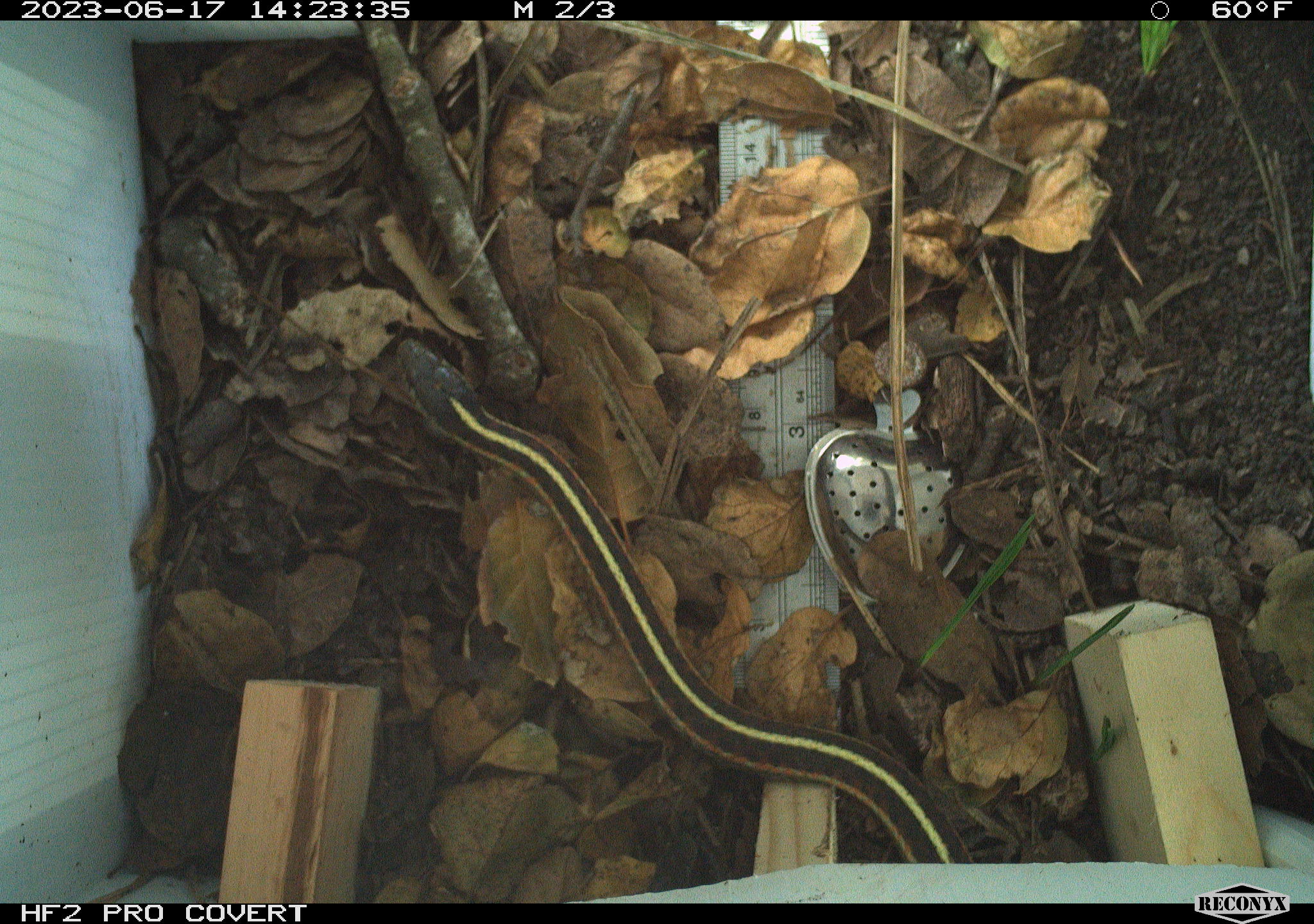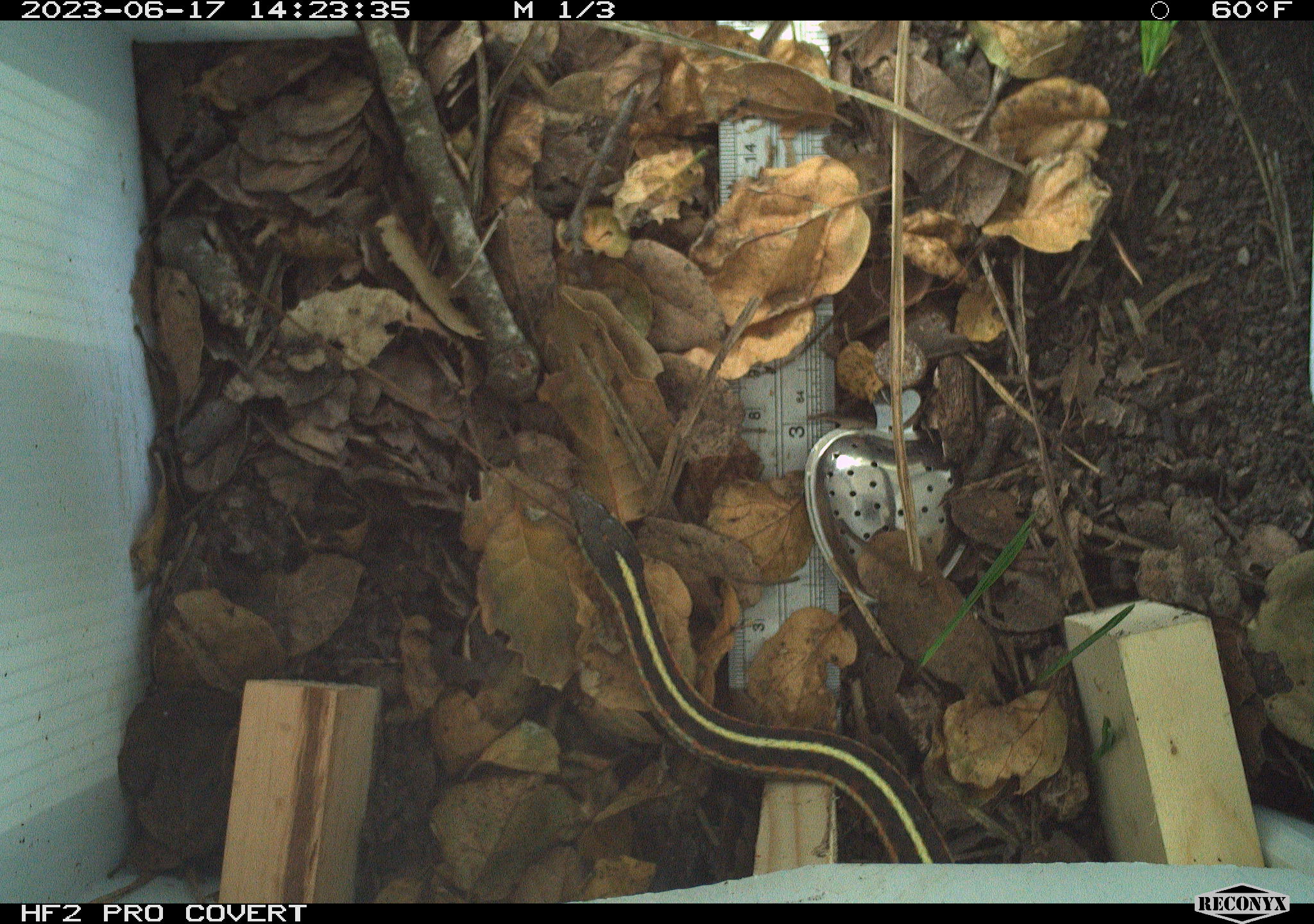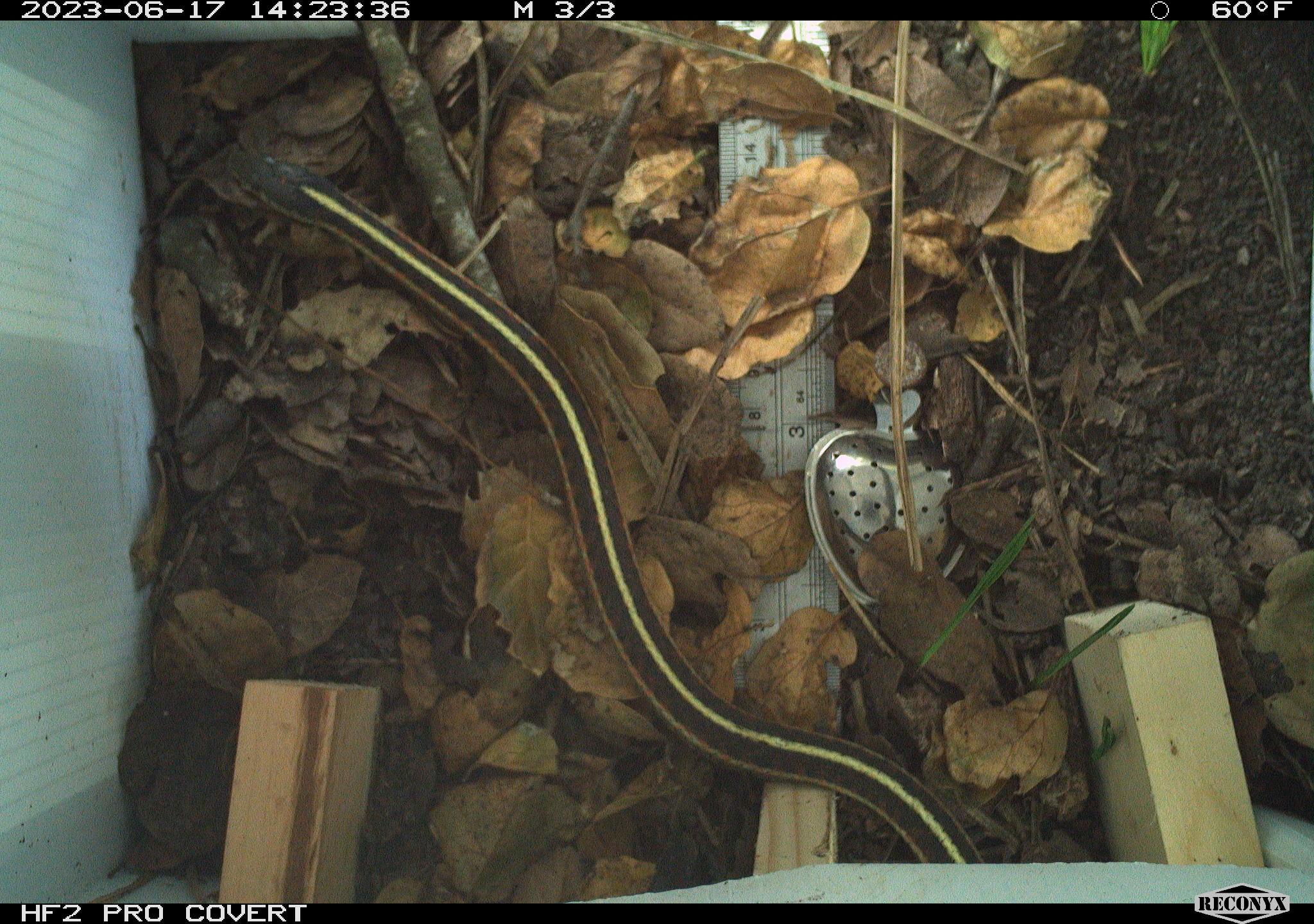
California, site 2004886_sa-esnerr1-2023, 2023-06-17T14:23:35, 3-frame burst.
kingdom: Animalia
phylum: Chordata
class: Reptilia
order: Squamata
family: Colubridae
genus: Thamnophis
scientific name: Thamnophis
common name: american gartersnakes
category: thamnophis species